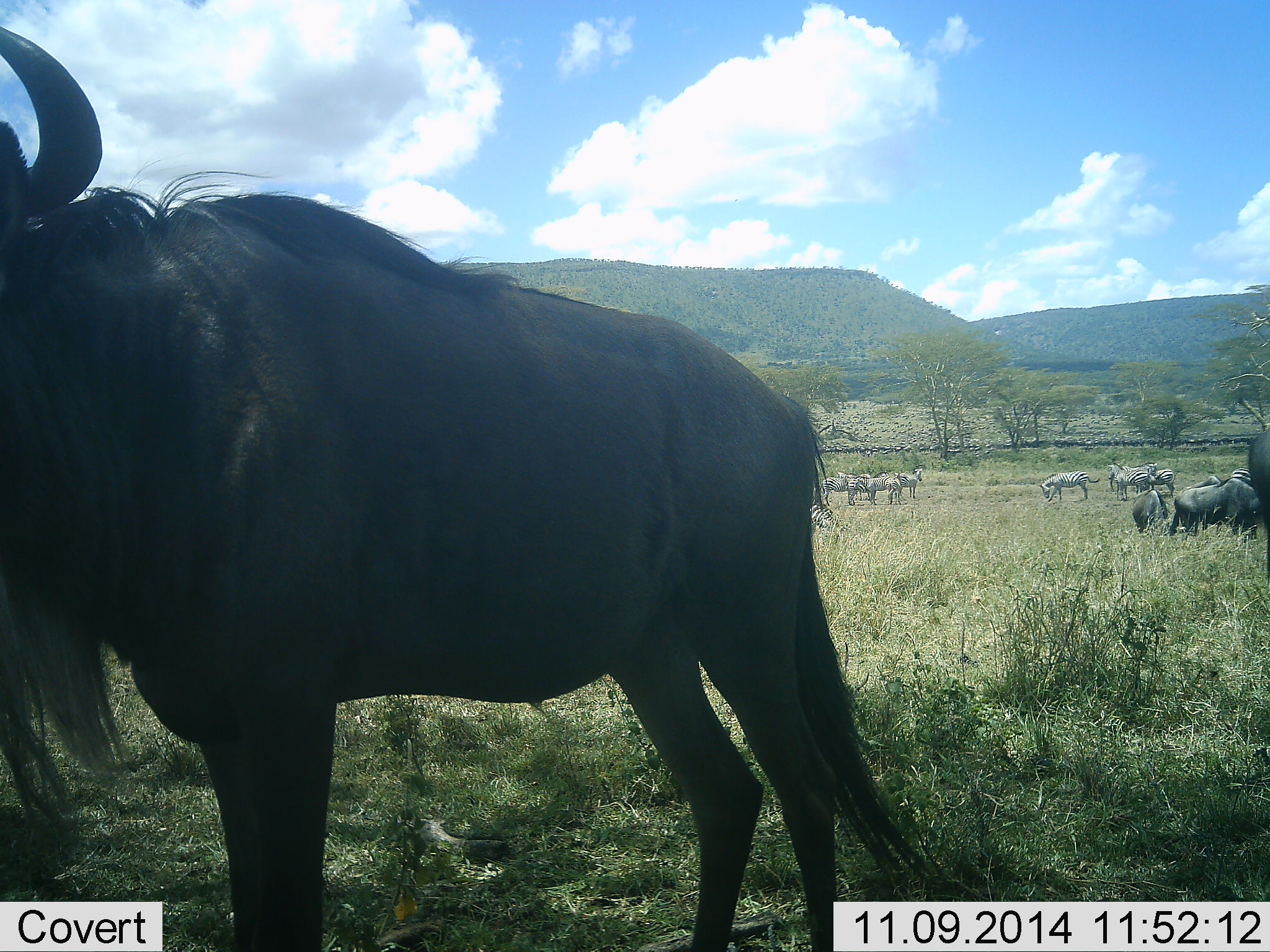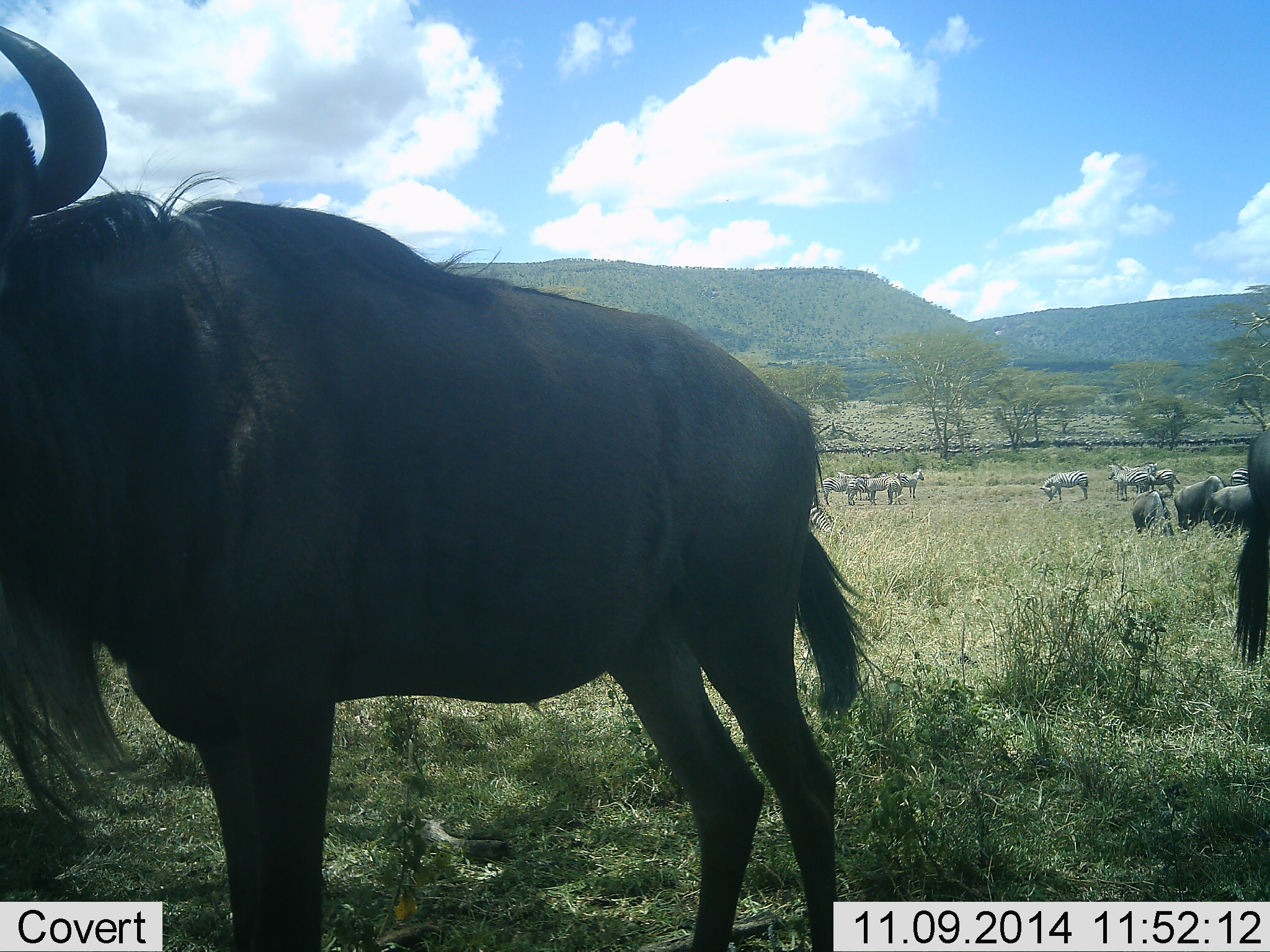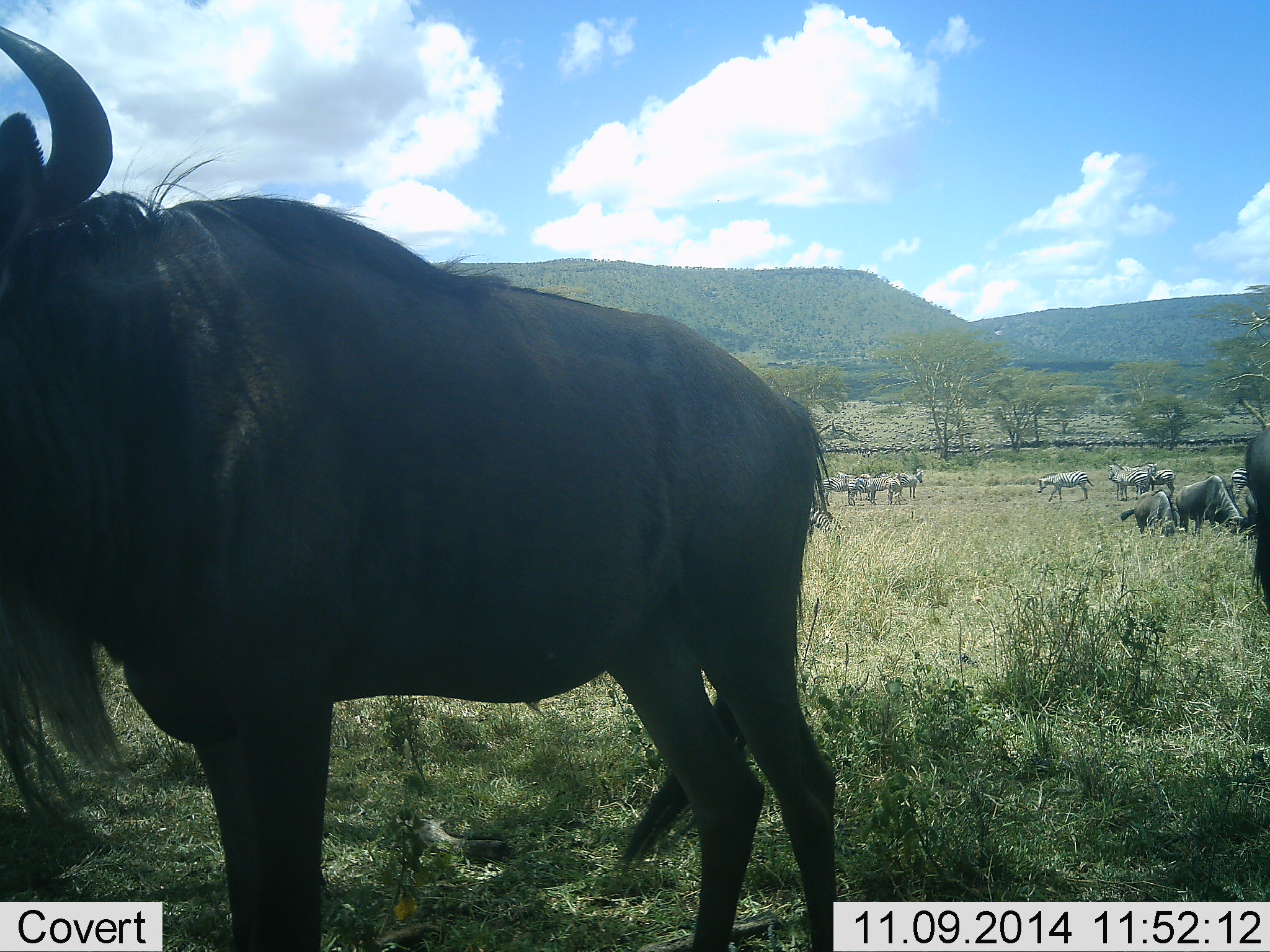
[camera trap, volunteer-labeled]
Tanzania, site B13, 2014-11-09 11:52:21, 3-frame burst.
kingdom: Animalia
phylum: Chordata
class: Mammalia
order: Artiodactyla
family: Bovidae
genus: Connochaetes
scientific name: Connochaetes taurinus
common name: blue wildebeest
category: wildebeest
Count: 5.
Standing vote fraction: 88%.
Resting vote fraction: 6%.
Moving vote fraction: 12%.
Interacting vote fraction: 0%.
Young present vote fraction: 0%.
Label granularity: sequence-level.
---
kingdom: Animalia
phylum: Chordata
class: Mammalia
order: Perissodactyla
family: Equidae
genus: Equus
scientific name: Equus quagga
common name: plains zebra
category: zebra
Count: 10.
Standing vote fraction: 90%.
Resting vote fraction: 10%.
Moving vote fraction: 0%.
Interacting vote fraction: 0%.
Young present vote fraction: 0%.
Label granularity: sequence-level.